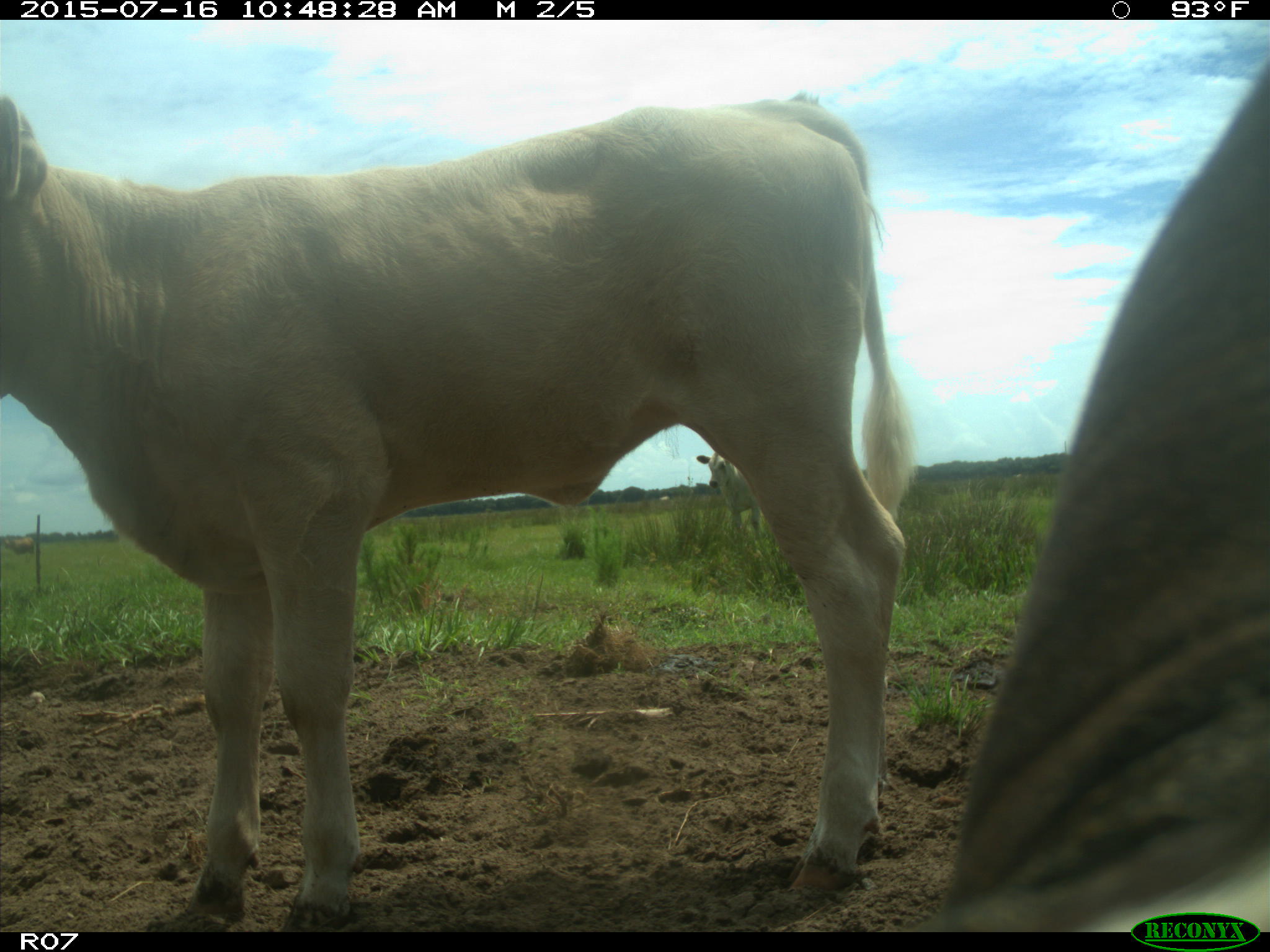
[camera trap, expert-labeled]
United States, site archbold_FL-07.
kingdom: Animalia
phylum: Chordata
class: Mammalia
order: Artiodactyla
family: Bovidae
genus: Bos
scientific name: Bos taurus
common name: domestic cow